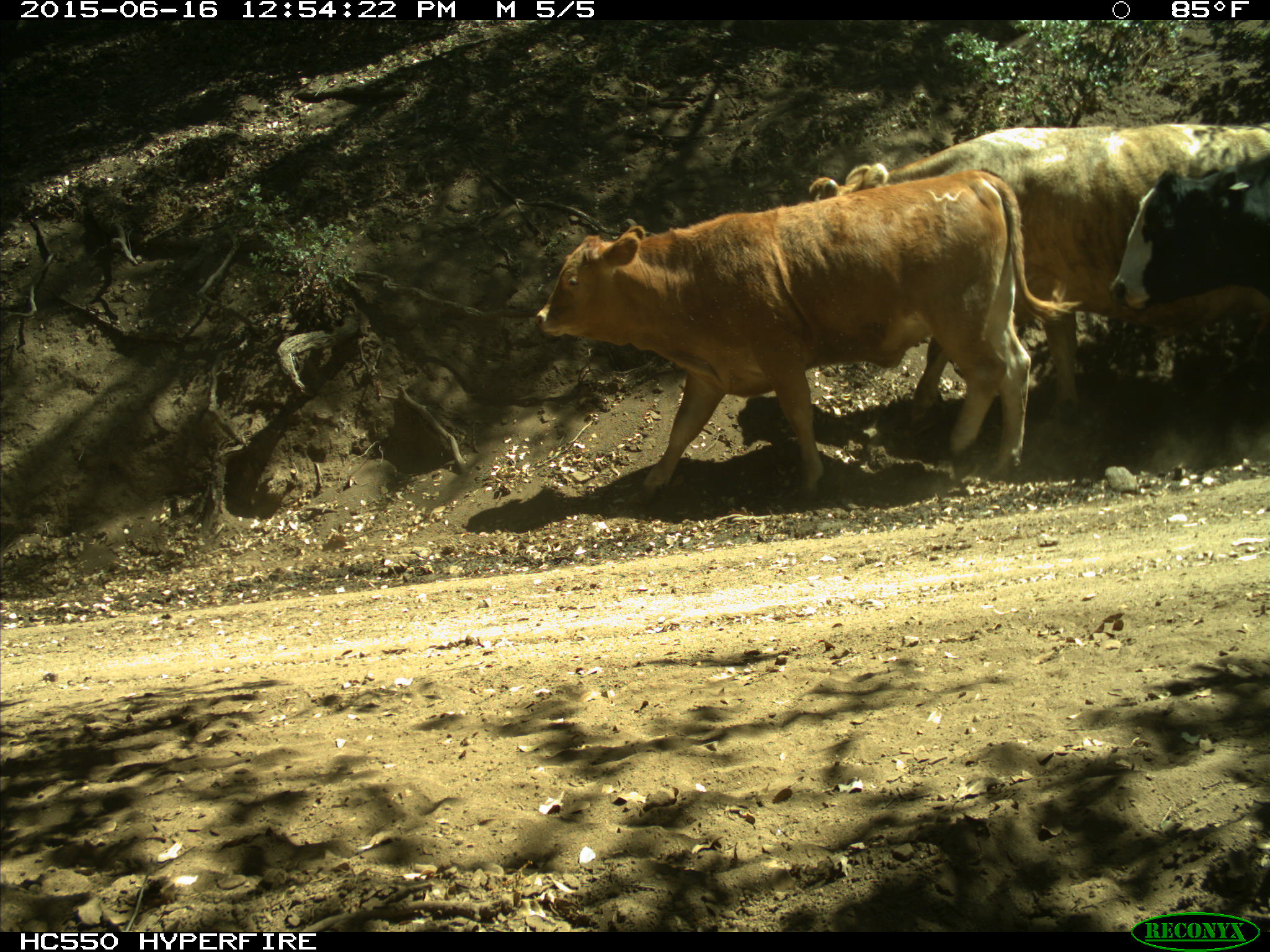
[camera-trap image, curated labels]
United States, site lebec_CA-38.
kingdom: Animalia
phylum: Chordata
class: Mammalia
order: Artiodactyla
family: Bovidae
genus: Bos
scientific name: Bos taurus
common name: domestic cow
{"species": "Bos taurus (domestic cow)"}